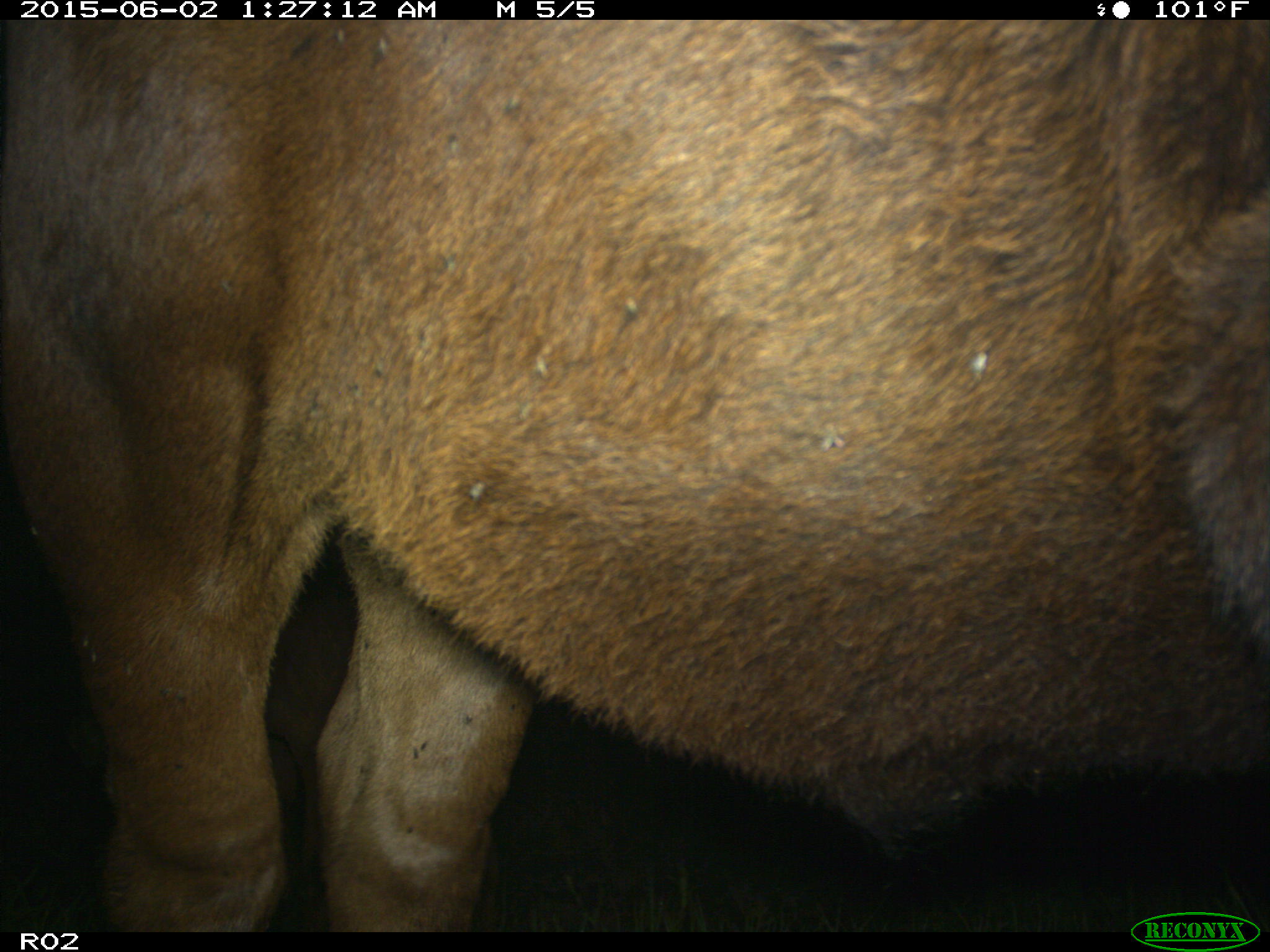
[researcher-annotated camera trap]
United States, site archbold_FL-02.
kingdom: Animalia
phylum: Chordata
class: Mammalia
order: Artiodactyla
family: Bovidae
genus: Bos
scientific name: Bos taurus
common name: domestic cow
Bos taurus (domestic cow).